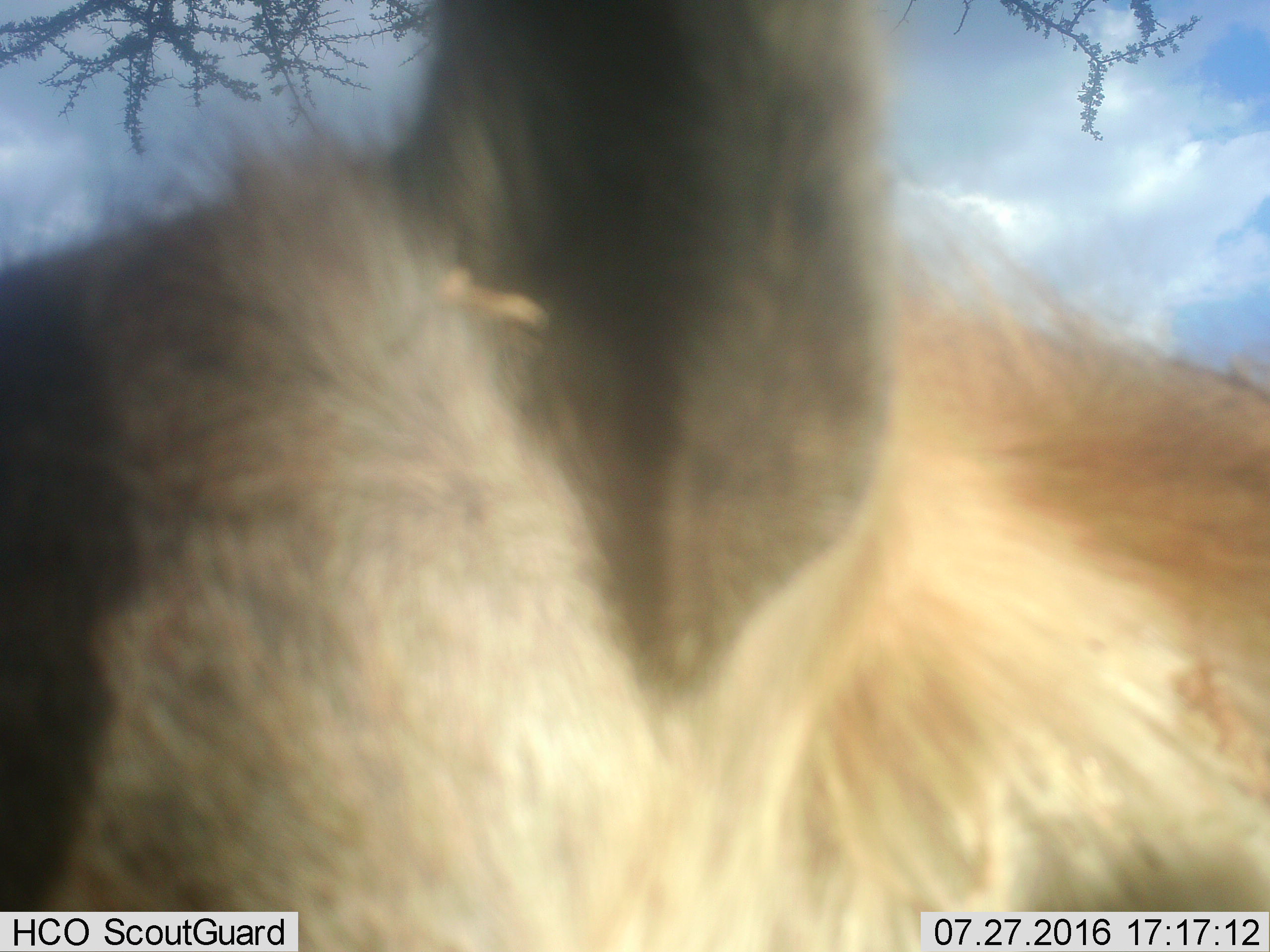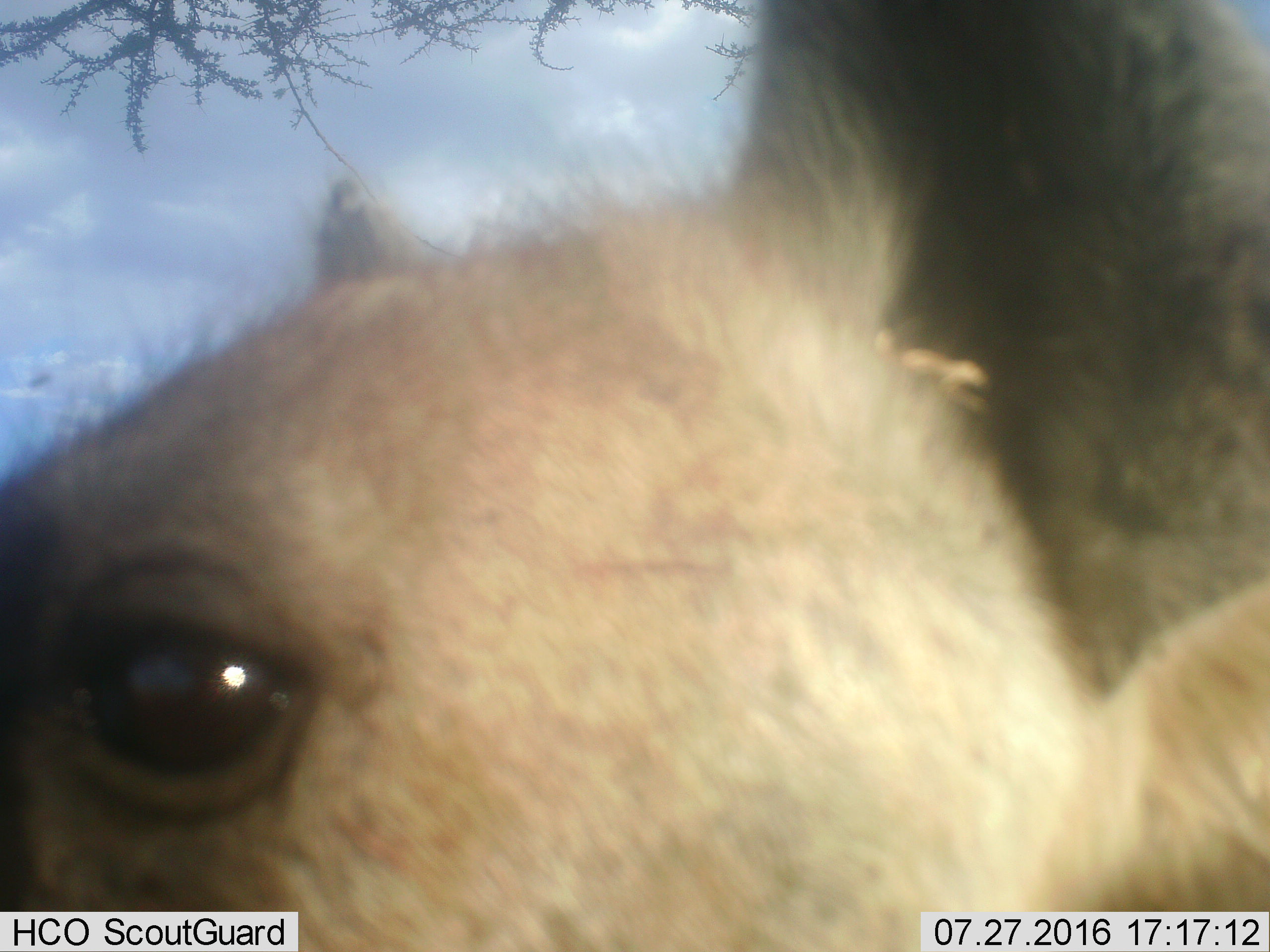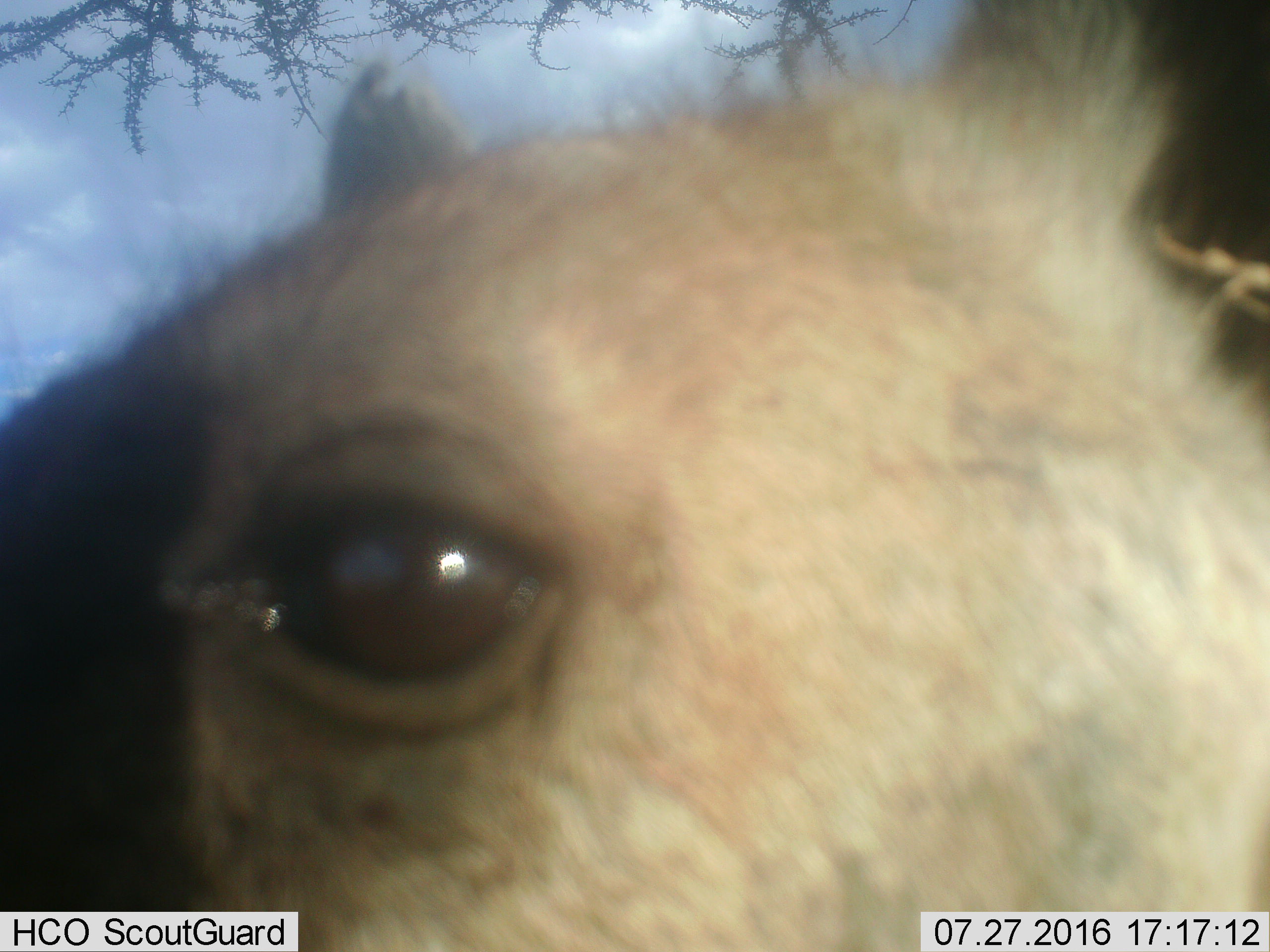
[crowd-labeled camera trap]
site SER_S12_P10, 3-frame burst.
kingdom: Animalia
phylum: Chordata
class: Mammalia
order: Carnivora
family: Hyaenidae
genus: Crocuta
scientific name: Crocuta crocuta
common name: spotted hyena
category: hyenaspotted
Hyenaspotted (spotted hyena) (Crocuta crocuta), count 1. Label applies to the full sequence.